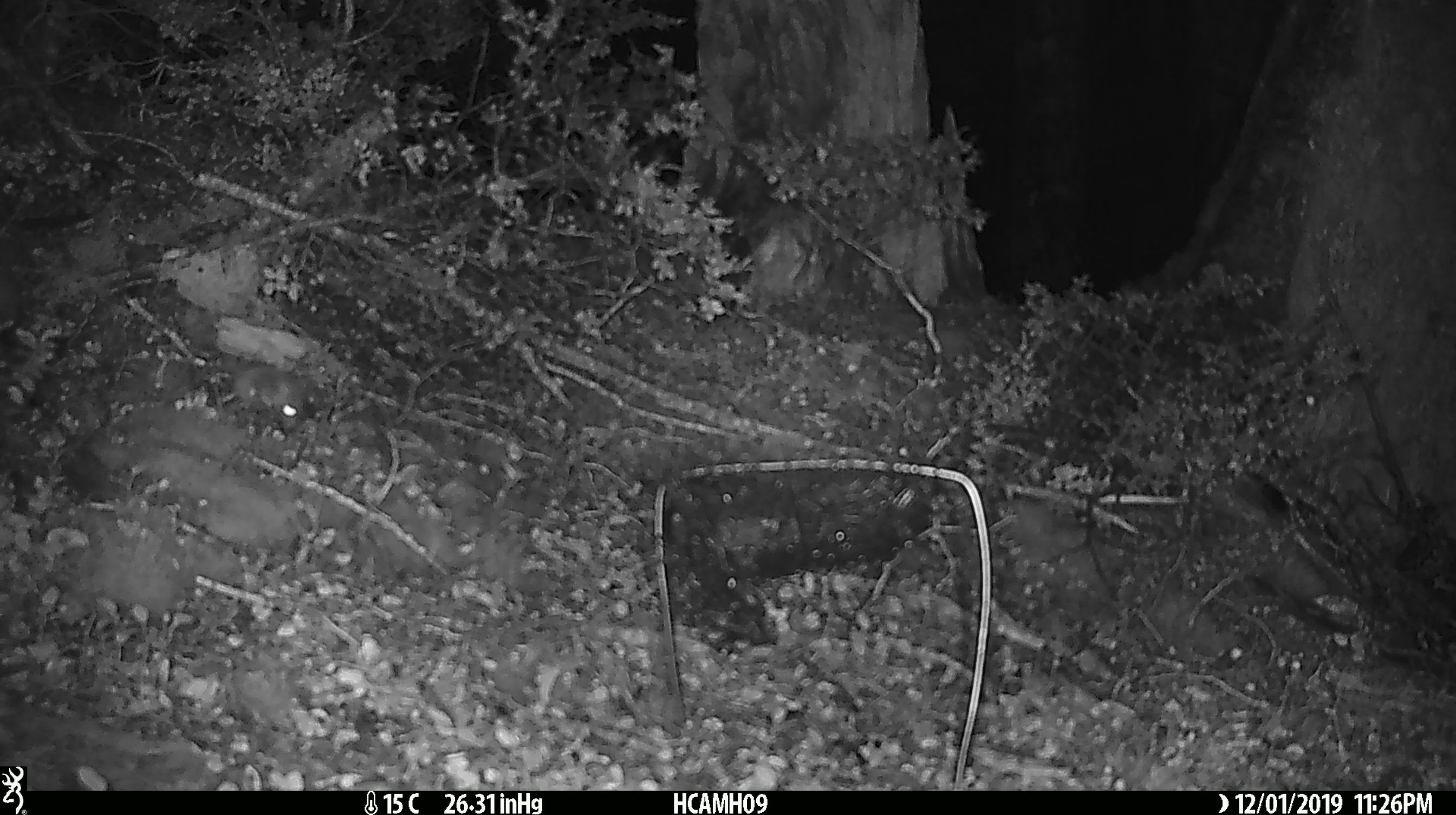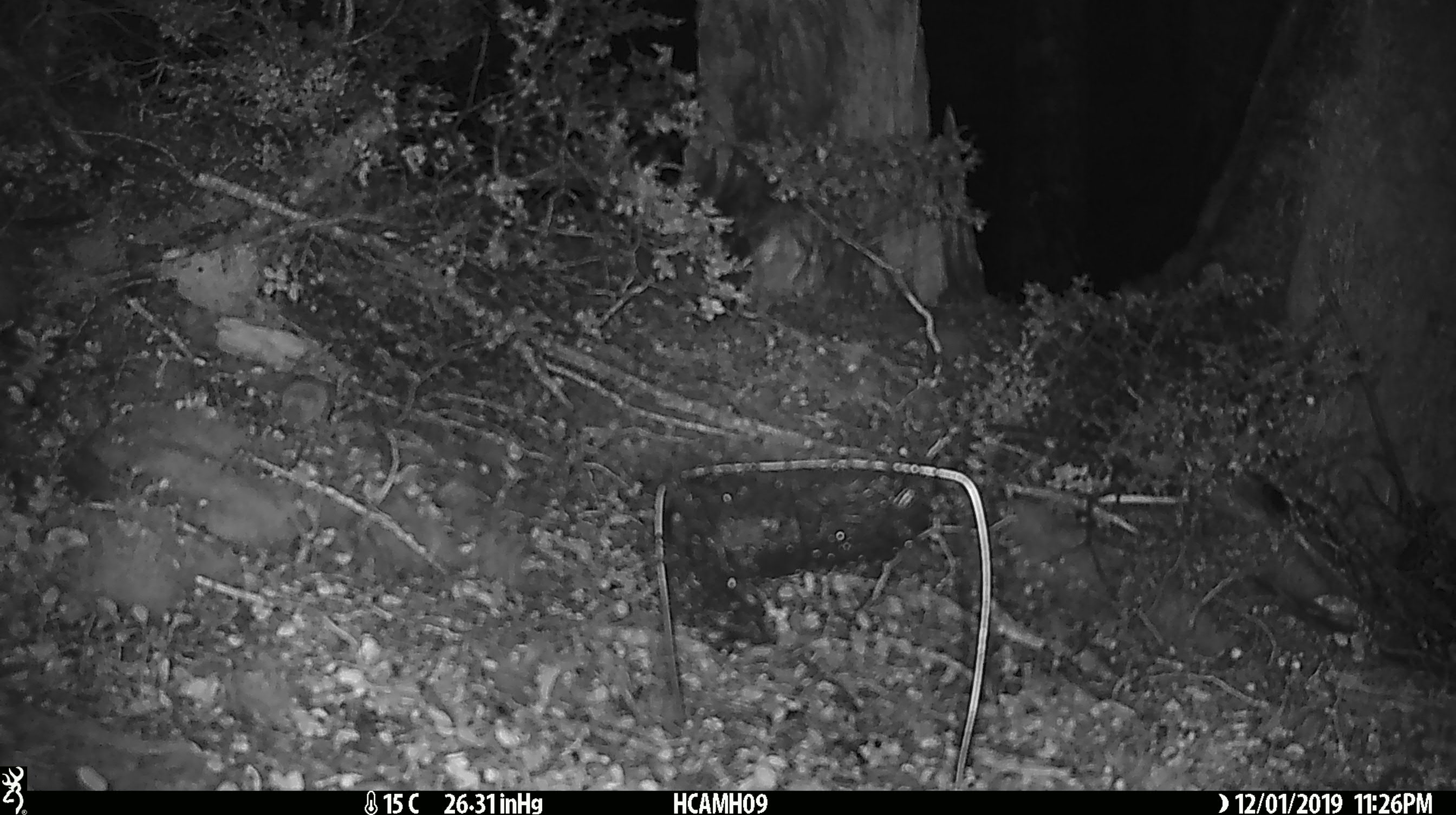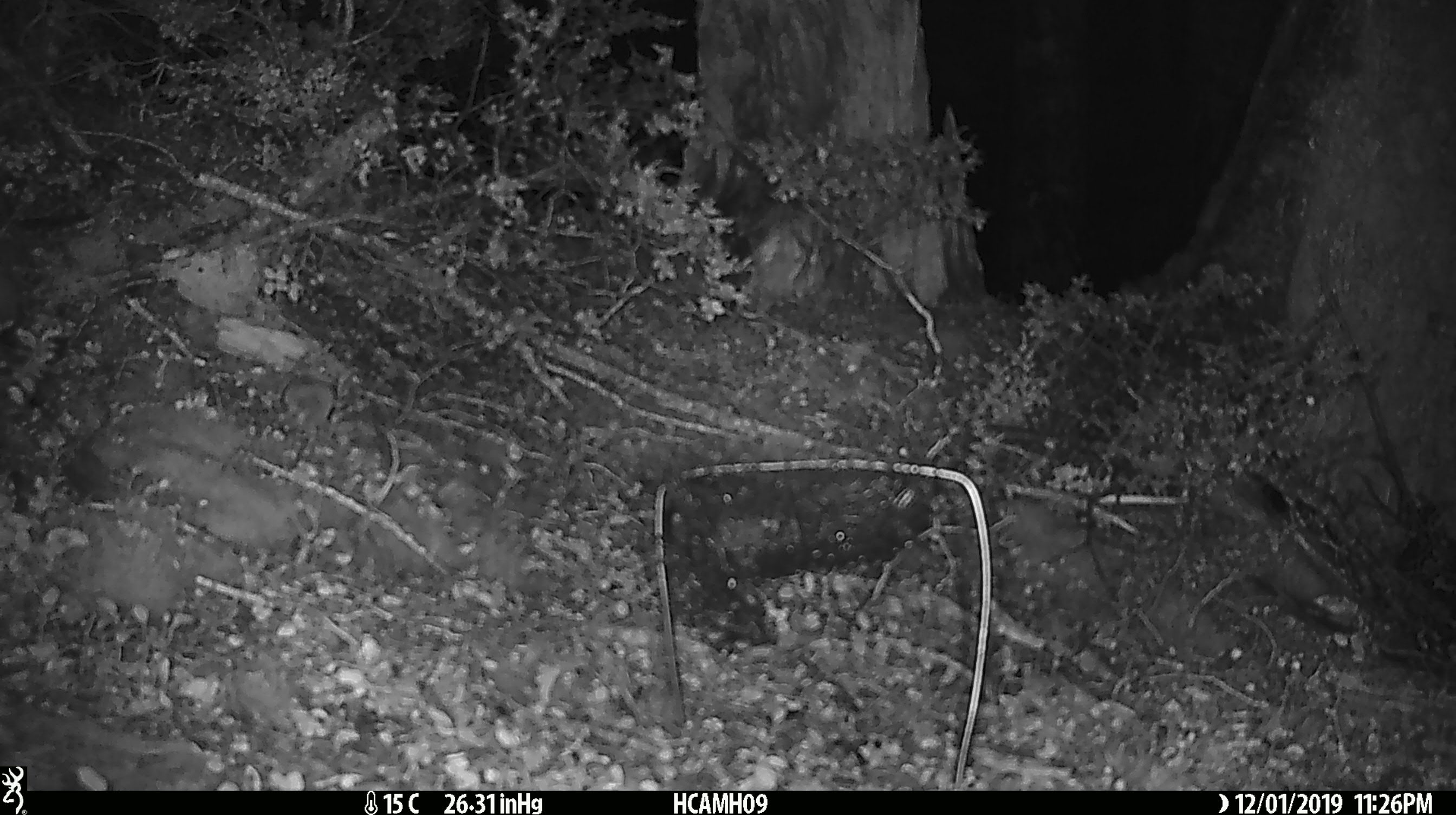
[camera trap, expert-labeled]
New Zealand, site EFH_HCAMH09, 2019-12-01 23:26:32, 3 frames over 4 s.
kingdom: Animalia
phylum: Chordata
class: Mammalia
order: Rodentia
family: Muridae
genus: Mus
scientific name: Mus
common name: mouse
Mouse (Mus).